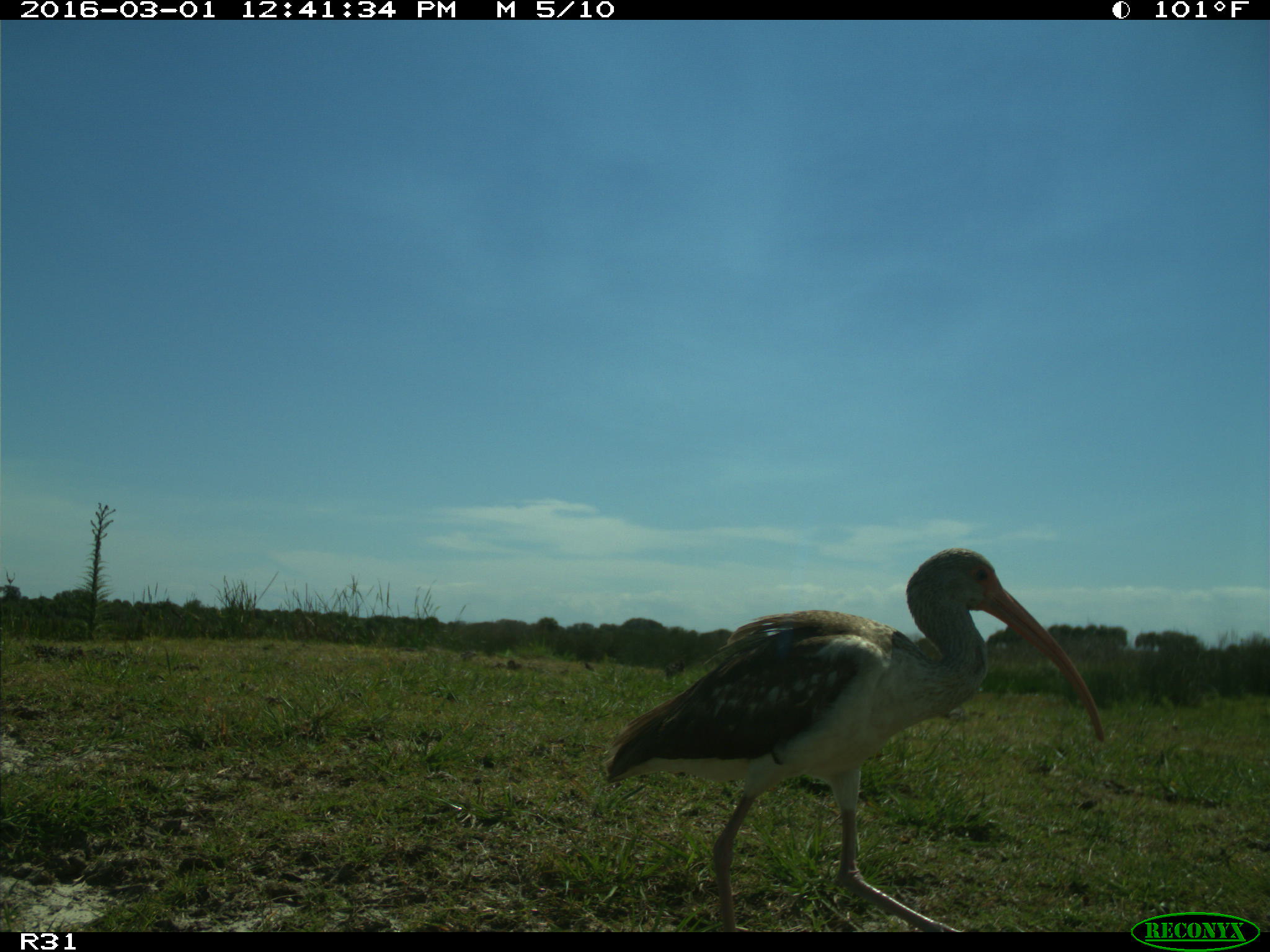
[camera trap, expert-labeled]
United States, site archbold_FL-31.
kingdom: Animalia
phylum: Chordata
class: Aves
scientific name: Aves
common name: birds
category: unidentified bird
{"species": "unidentified bird (birds) (Aves)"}